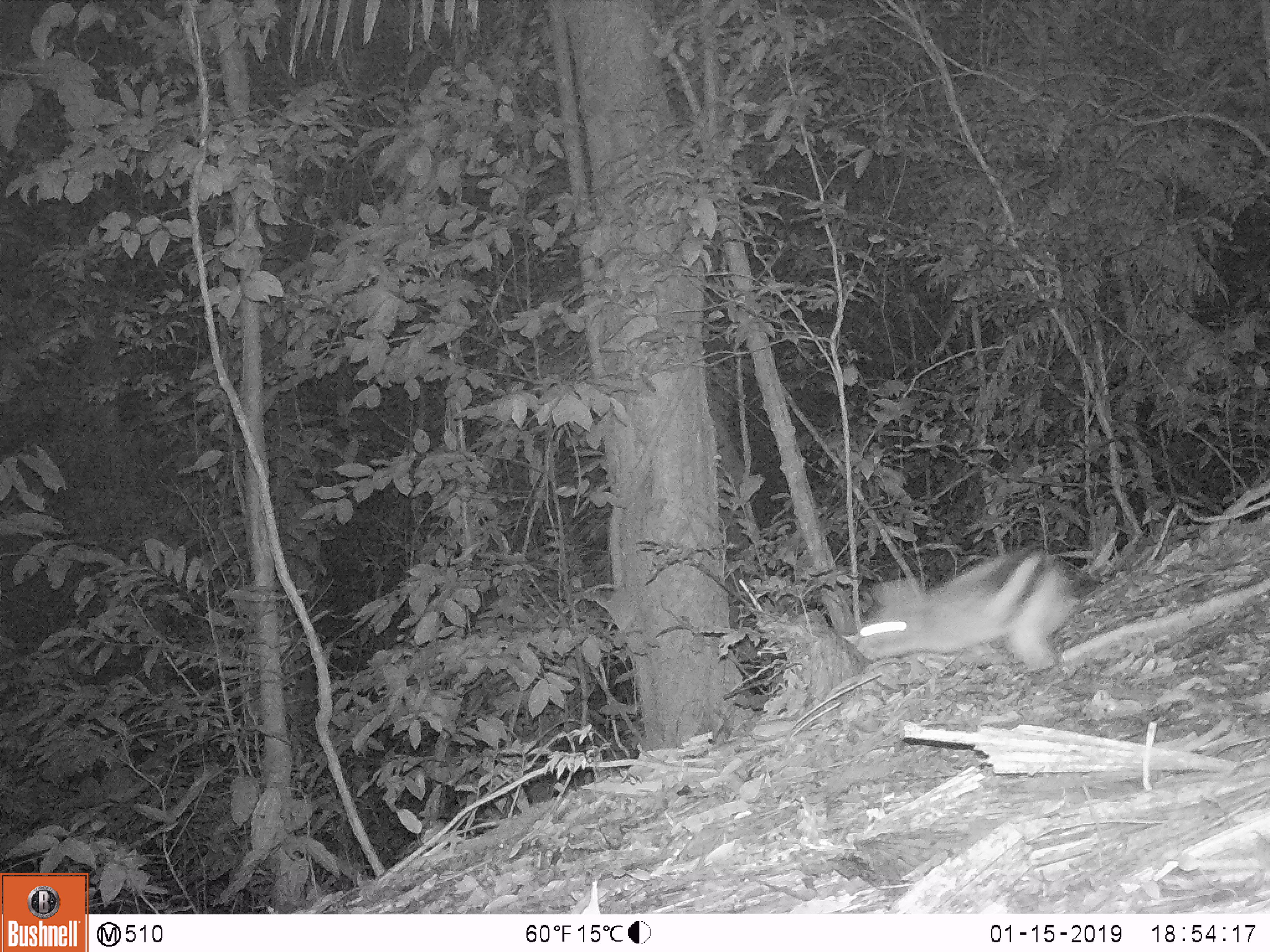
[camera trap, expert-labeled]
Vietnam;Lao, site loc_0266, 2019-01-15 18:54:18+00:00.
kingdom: Animalia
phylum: Chordata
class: Mammalia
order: Lagomorpha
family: Leporidae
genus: Nesolagus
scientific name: Nesolagus timminsi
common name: annamite striped rabbit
Annamite striped rabbit (Nesolagus timminsi). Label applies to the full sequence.